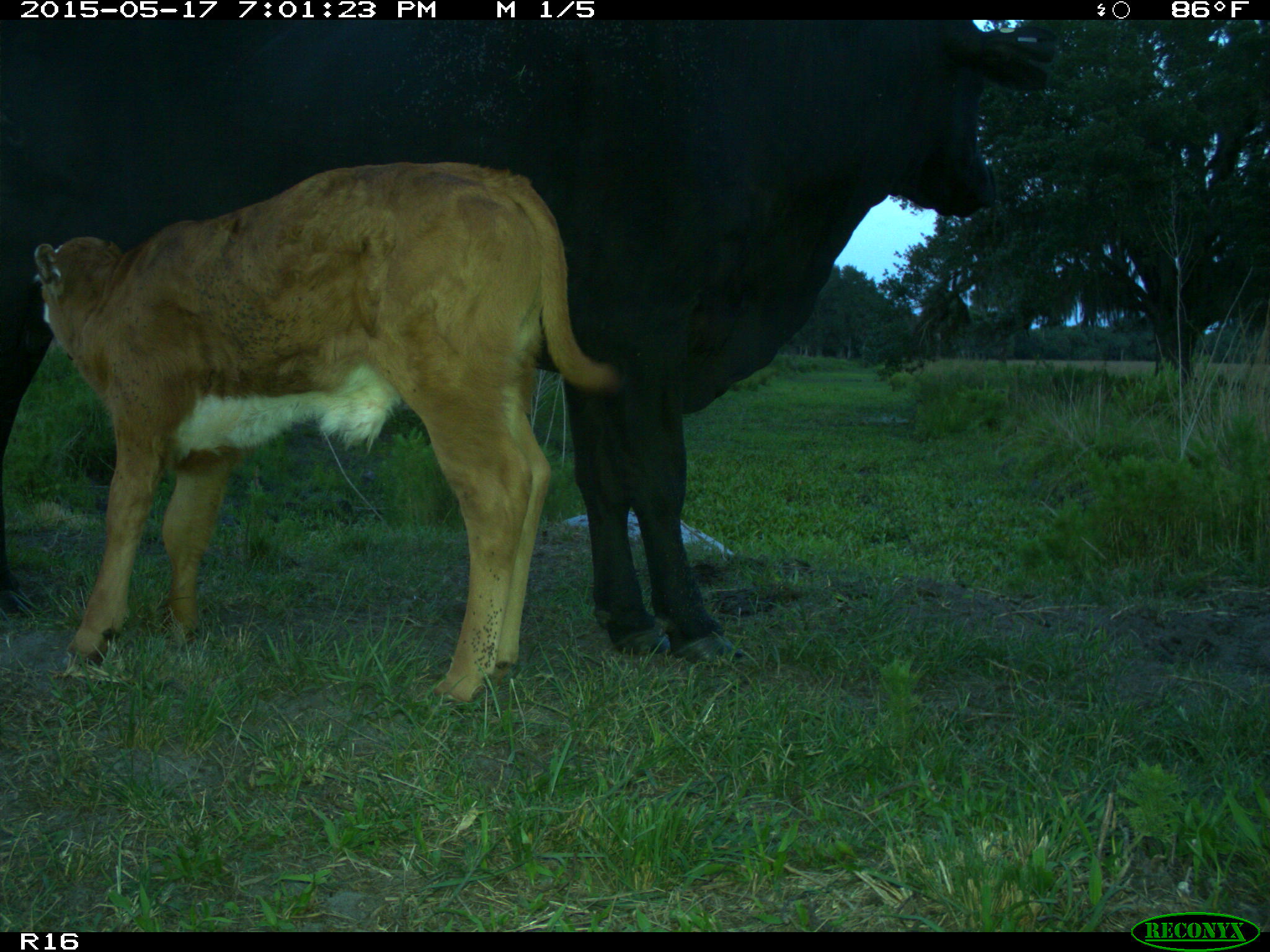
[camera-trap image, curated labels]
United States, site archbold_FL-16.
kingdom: Animalia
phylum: Chordata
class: Mammalia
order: Artiodactyla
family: Bovidae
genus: Bos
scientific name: Bos taurus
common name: domestic cow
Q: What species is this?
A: Bos taurus (domestic cow).